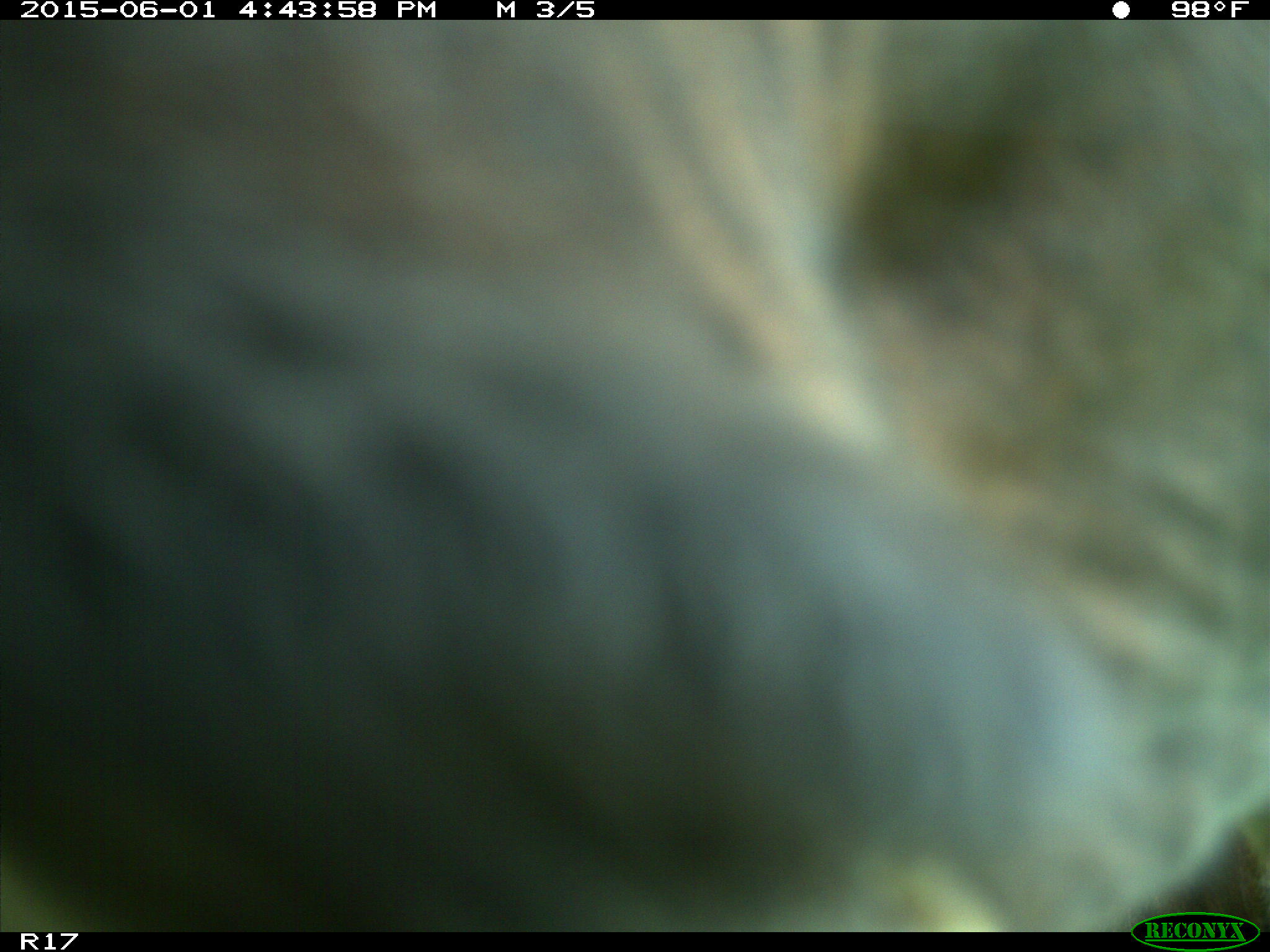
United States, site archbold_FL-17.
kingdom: Animalia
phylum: Chordata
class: Mammalia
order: Artiodactyla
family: Bovidae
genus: Bos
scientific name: Bos taurus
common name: domestic cow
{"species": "Bos taurus (domestic cow)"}